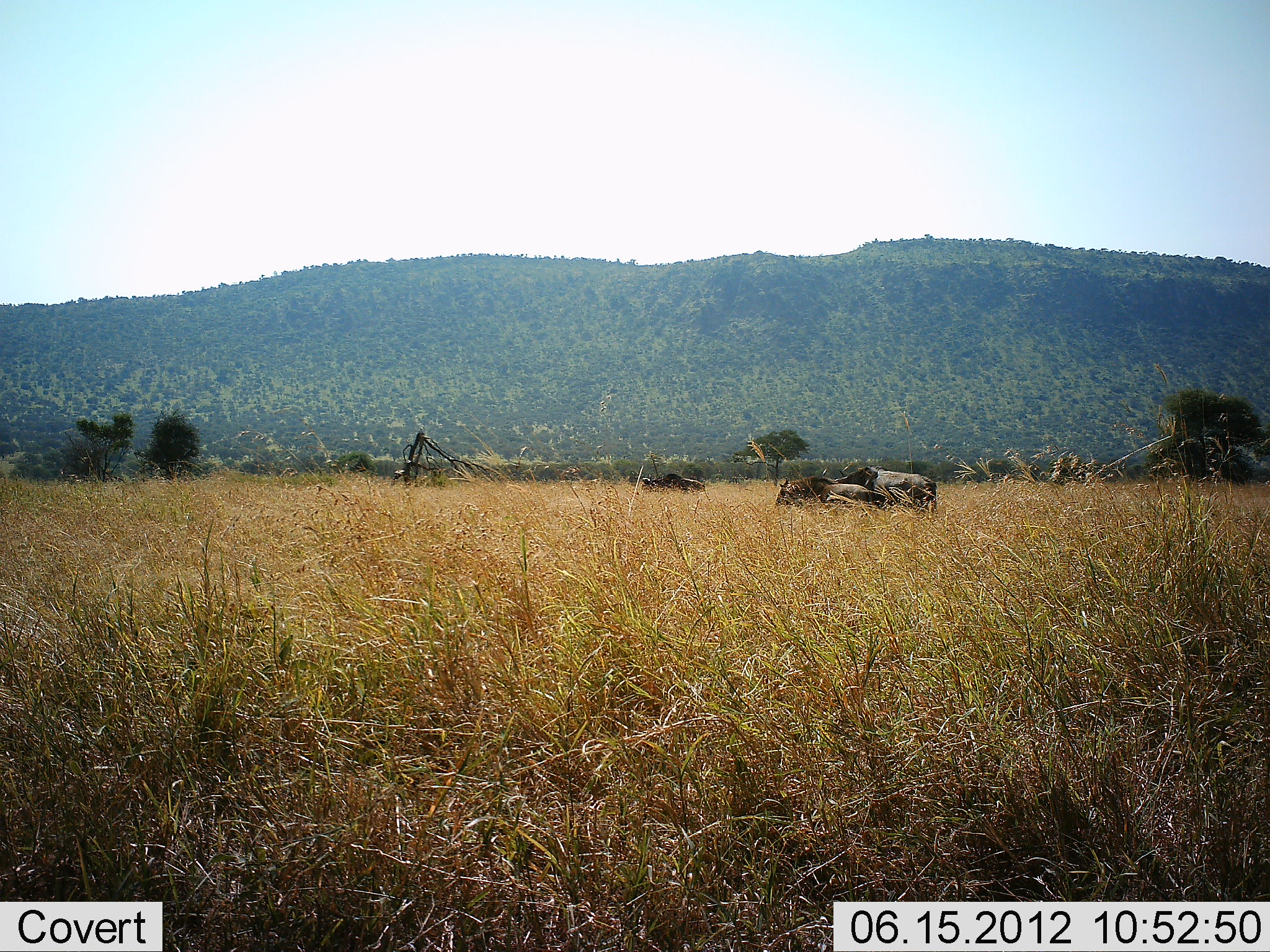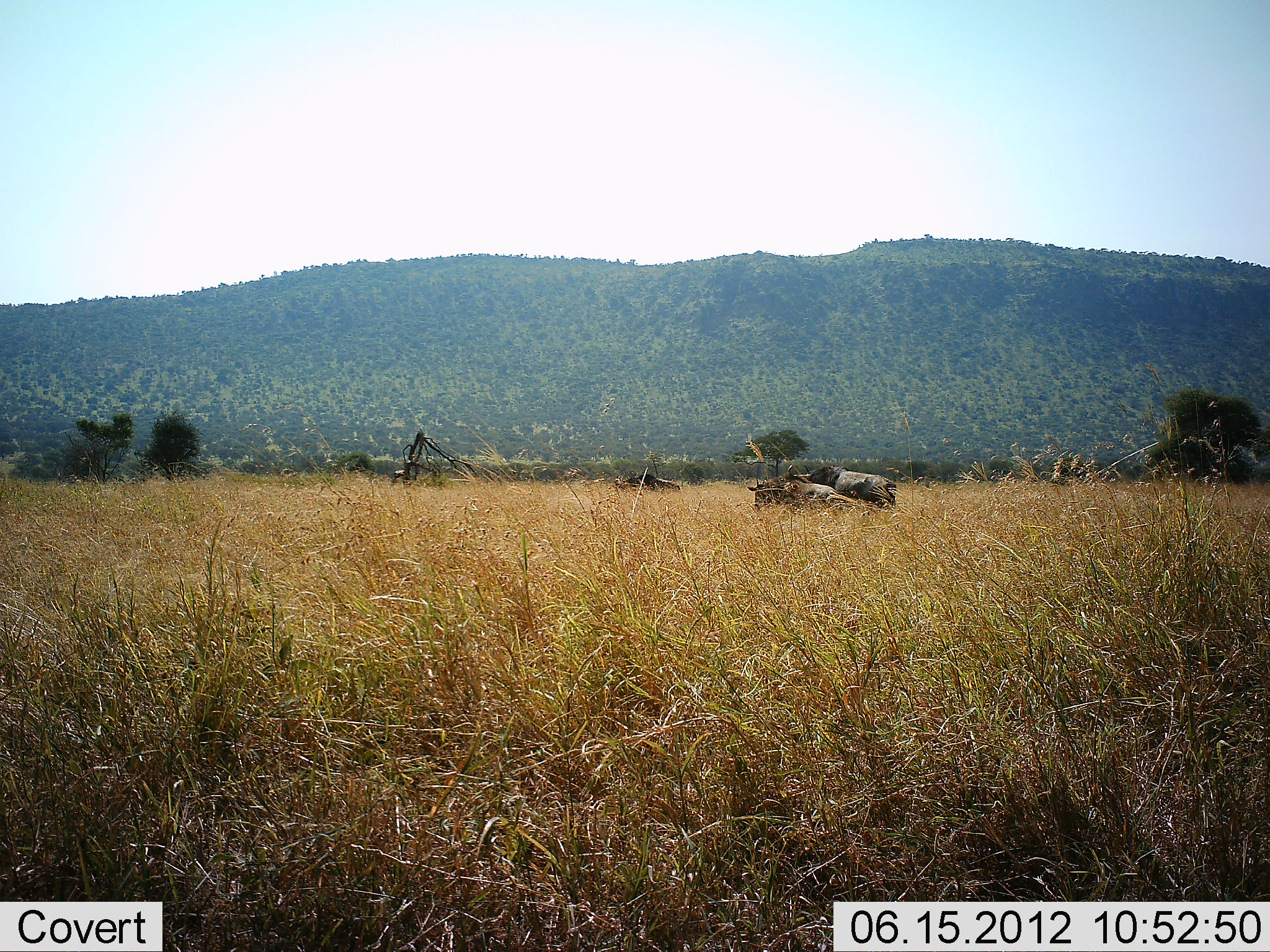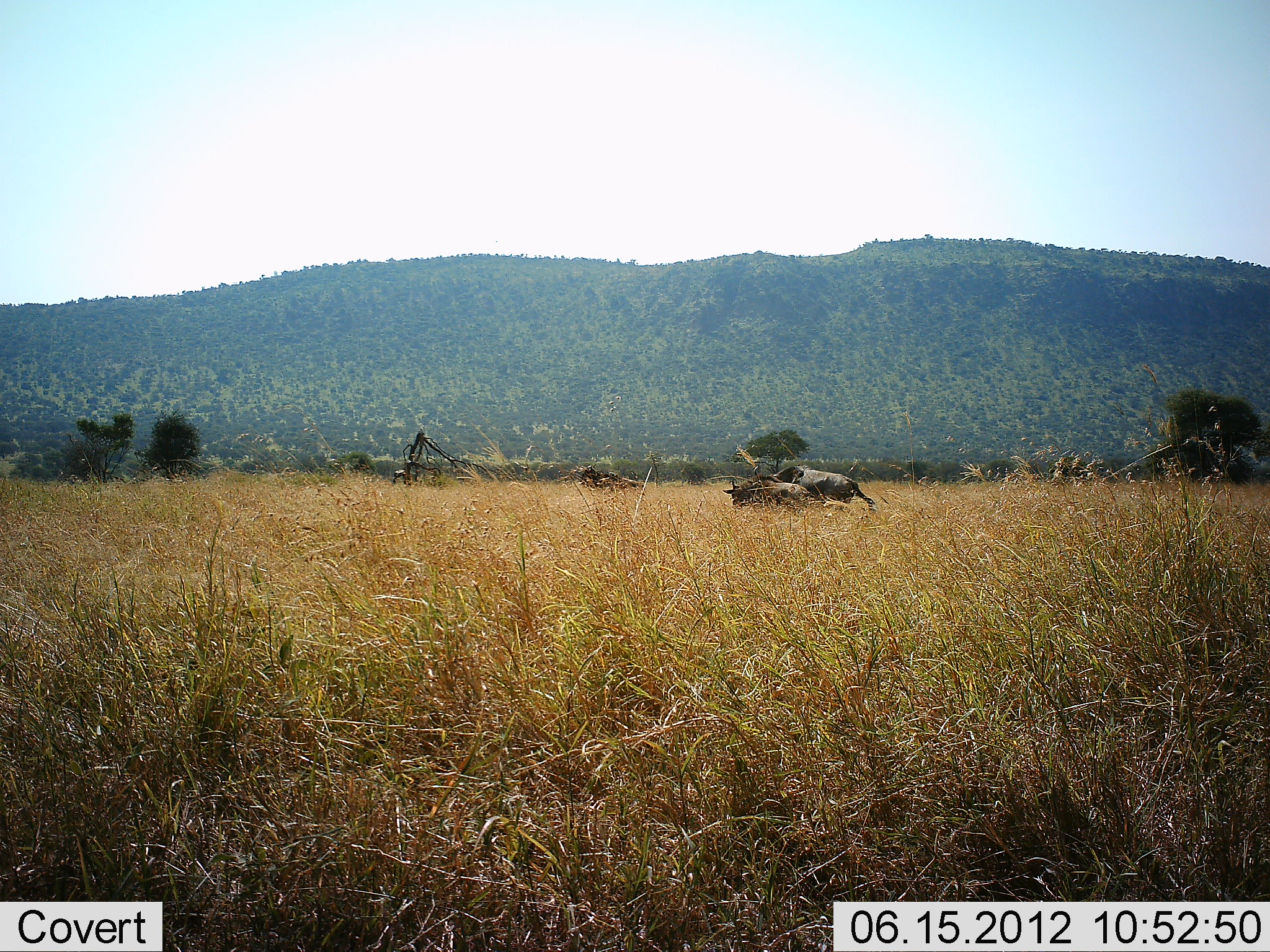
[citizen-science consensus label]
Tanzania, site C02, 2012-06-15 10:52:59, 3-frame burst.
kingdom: Animalia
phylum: Chordata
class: Mammalia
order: Artiodactyla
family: Bovidae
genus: Connochaetes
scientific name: Connochaetes taurinus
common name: blue wildebeest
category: wildebeest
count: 3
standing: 10%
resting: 0%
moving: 100%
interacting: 0%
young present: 0%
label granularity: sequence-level